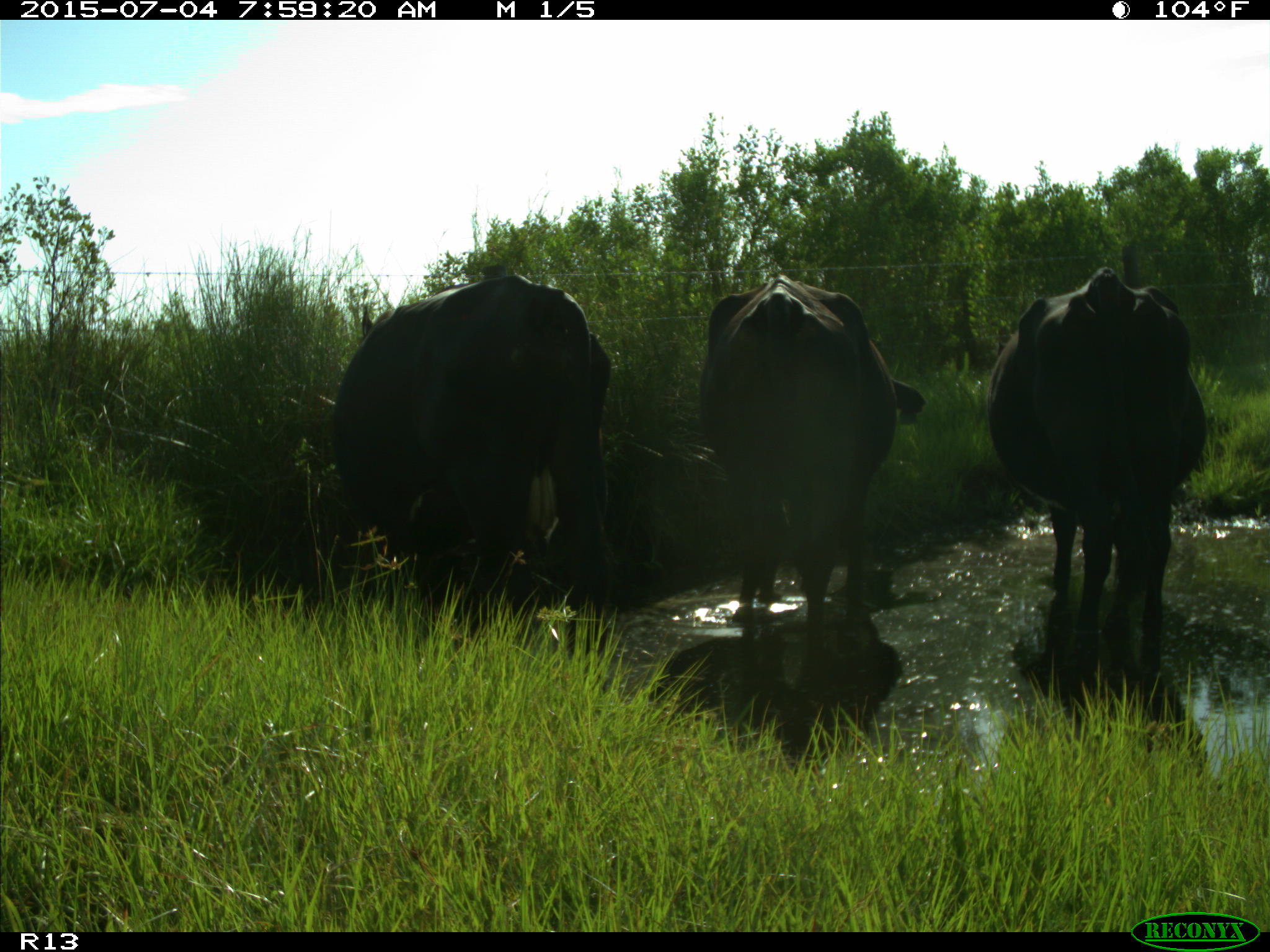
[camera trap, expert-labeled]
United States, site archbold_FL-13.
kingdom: Animalia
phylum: Chordata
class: Mammalia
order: Artiodactyla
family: Bovidae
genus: Bos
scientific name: Bos taurus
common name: domestic cow